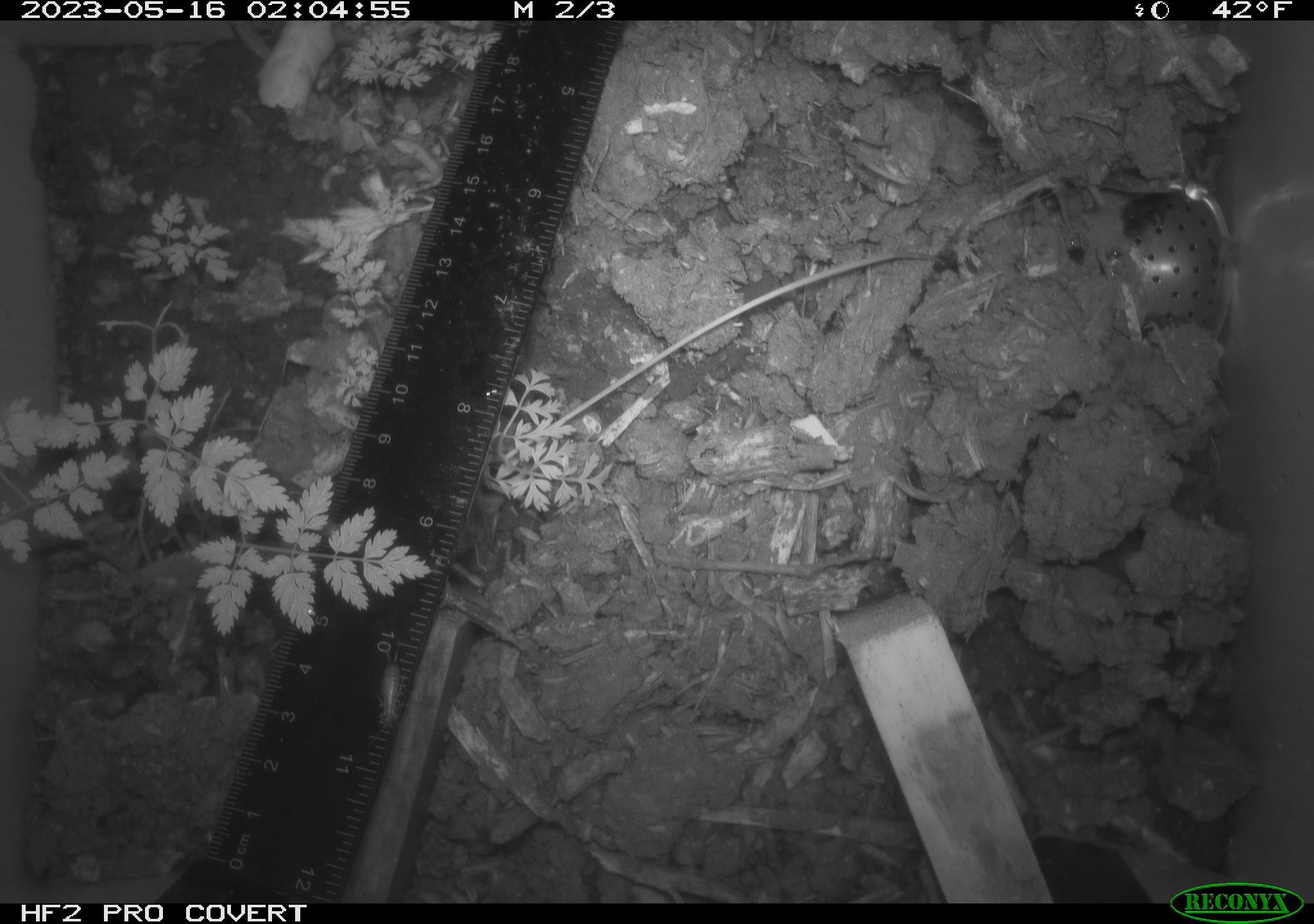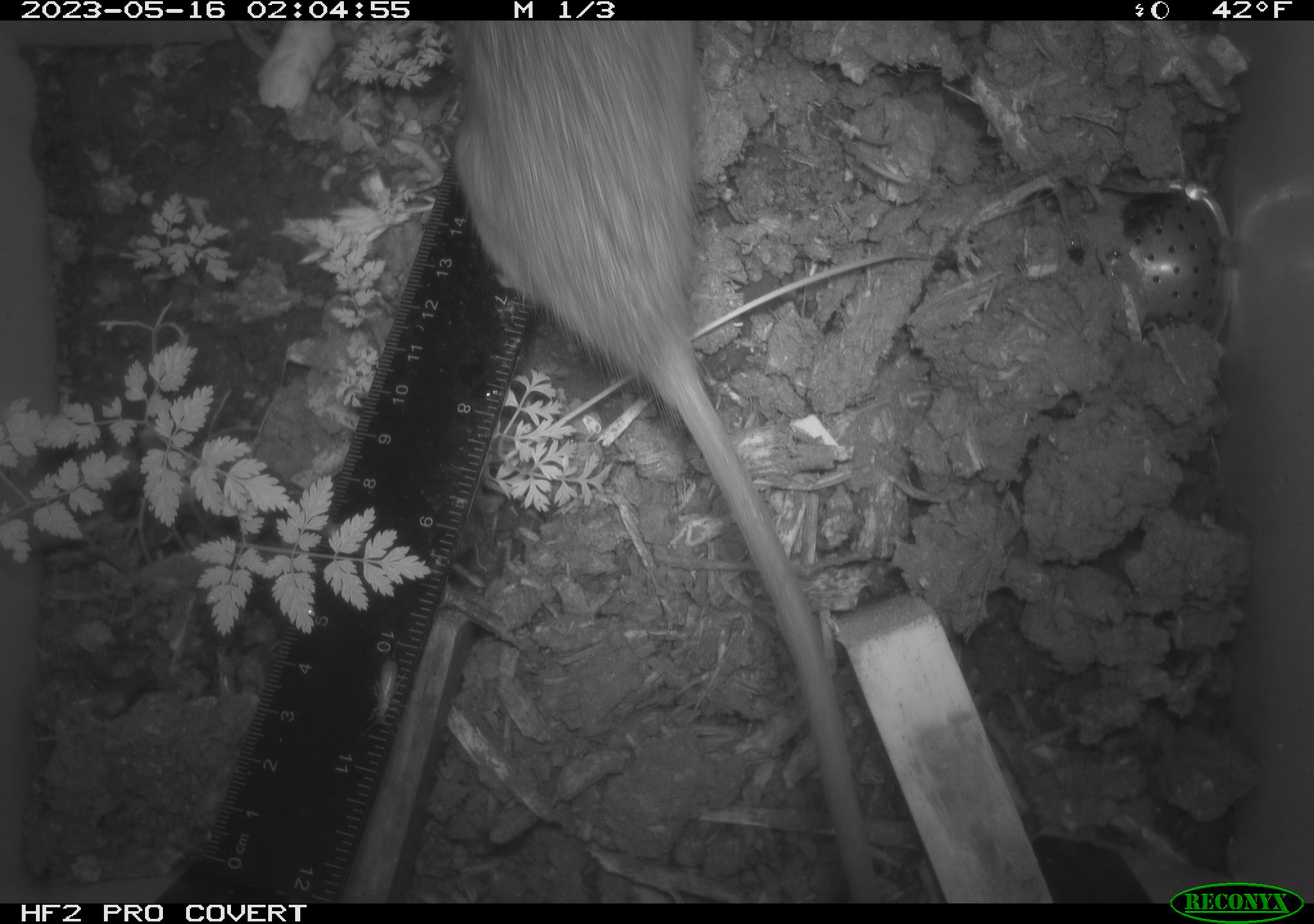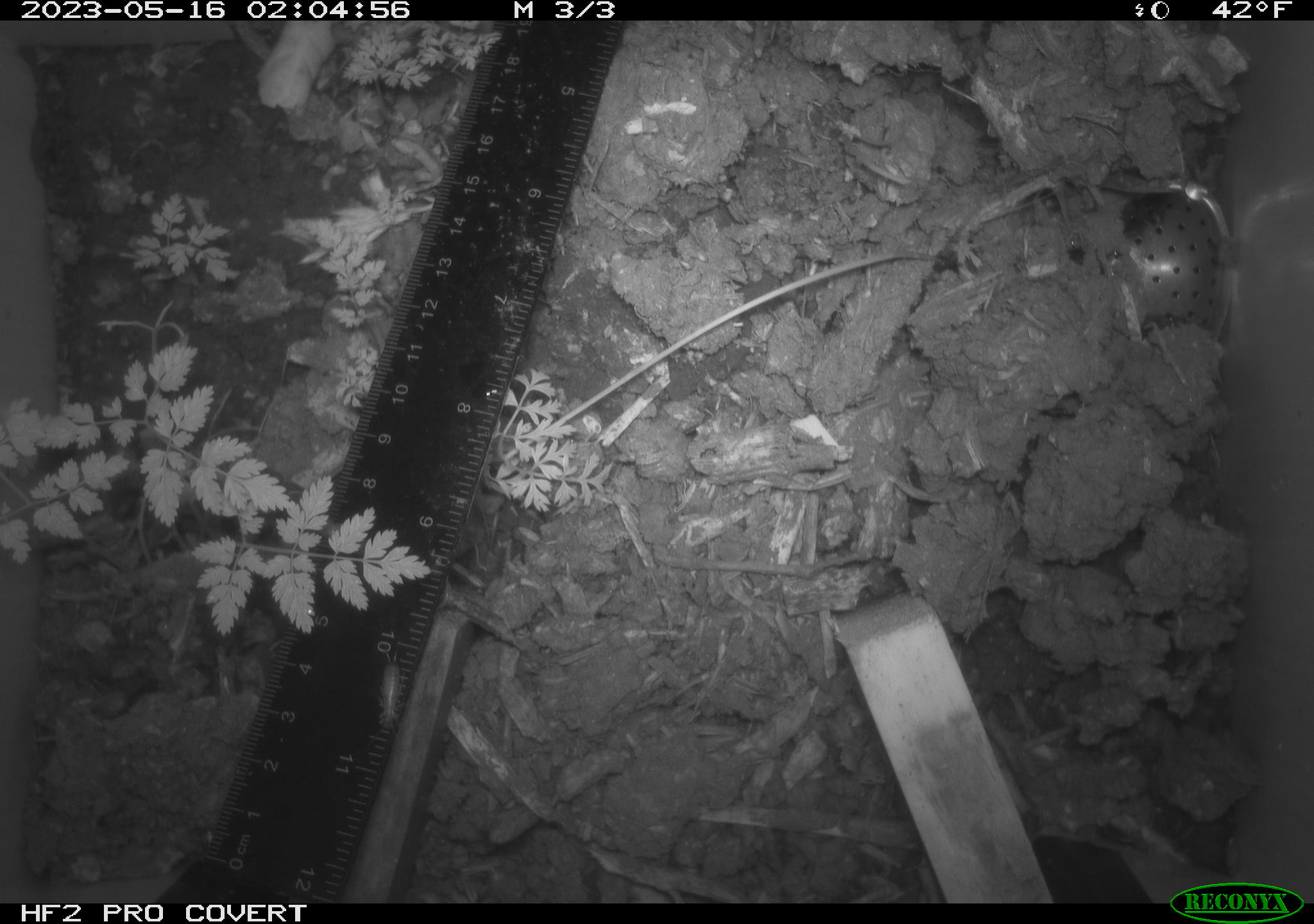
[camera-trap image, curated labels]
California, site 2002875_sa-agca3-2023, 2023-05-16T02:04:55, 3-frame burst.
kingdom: Animalia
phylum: Chordata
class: Mammalia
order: Rodentia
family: Muridae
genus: Rattus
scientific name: Rattus rattus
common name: house rat